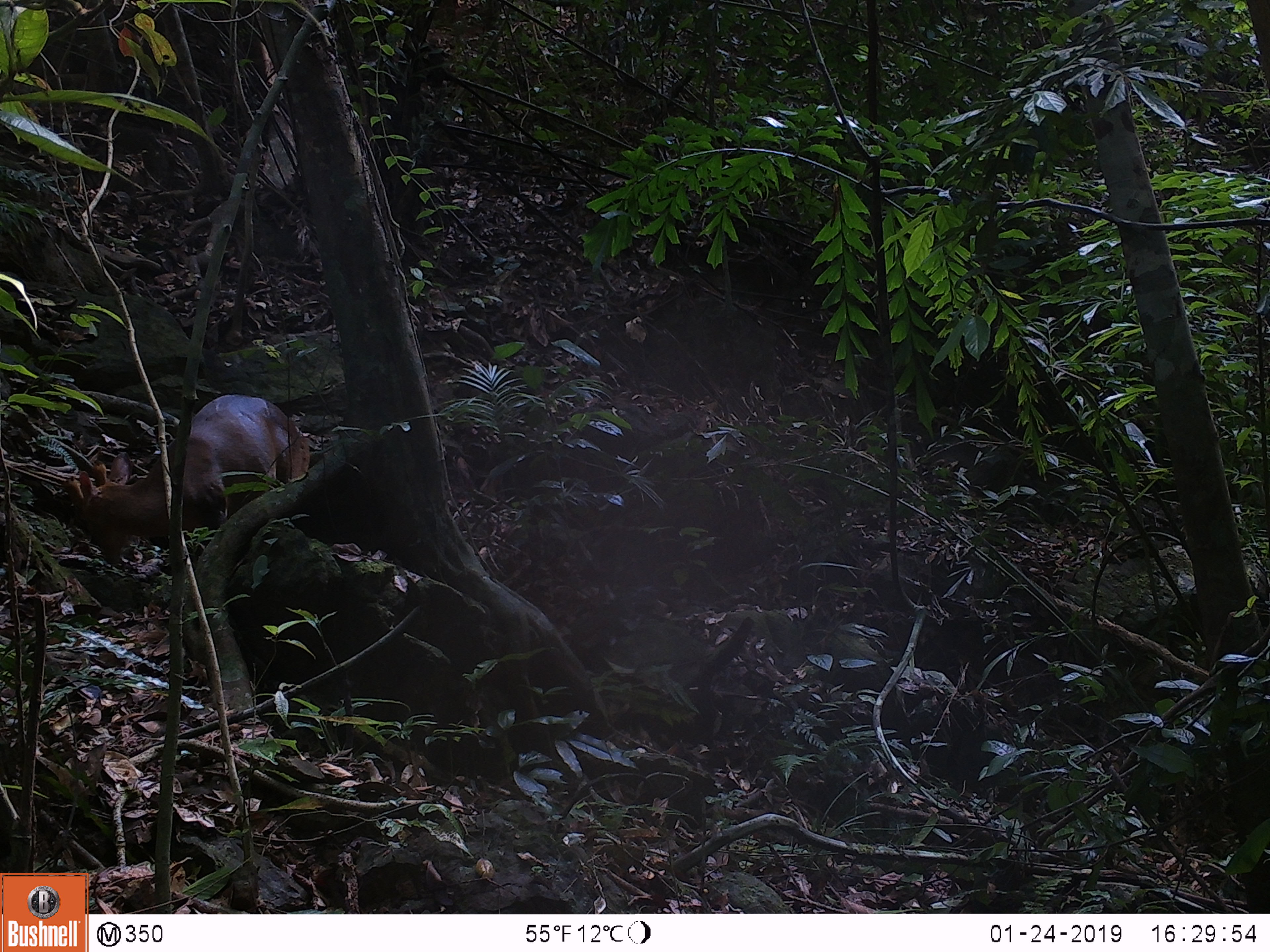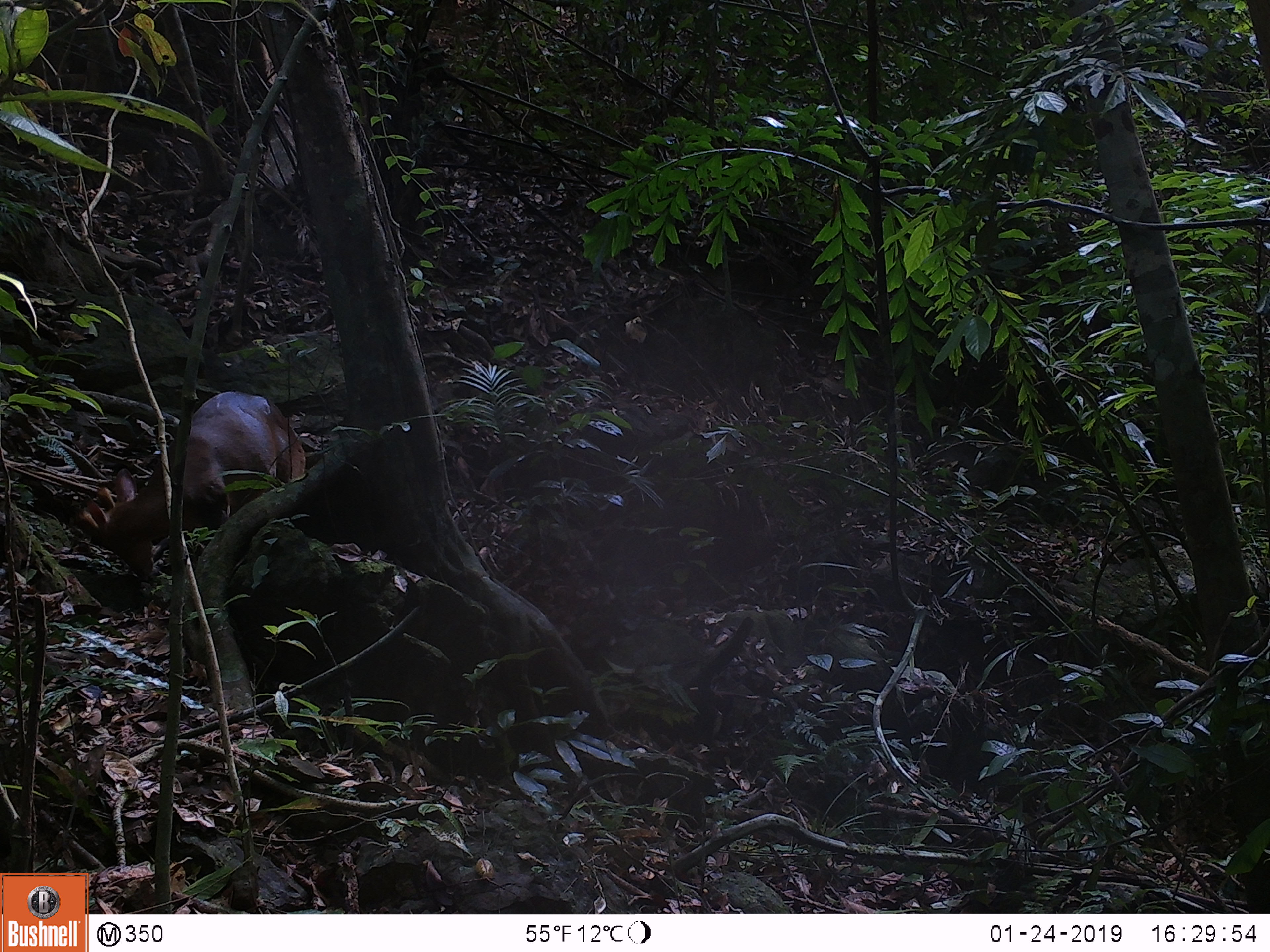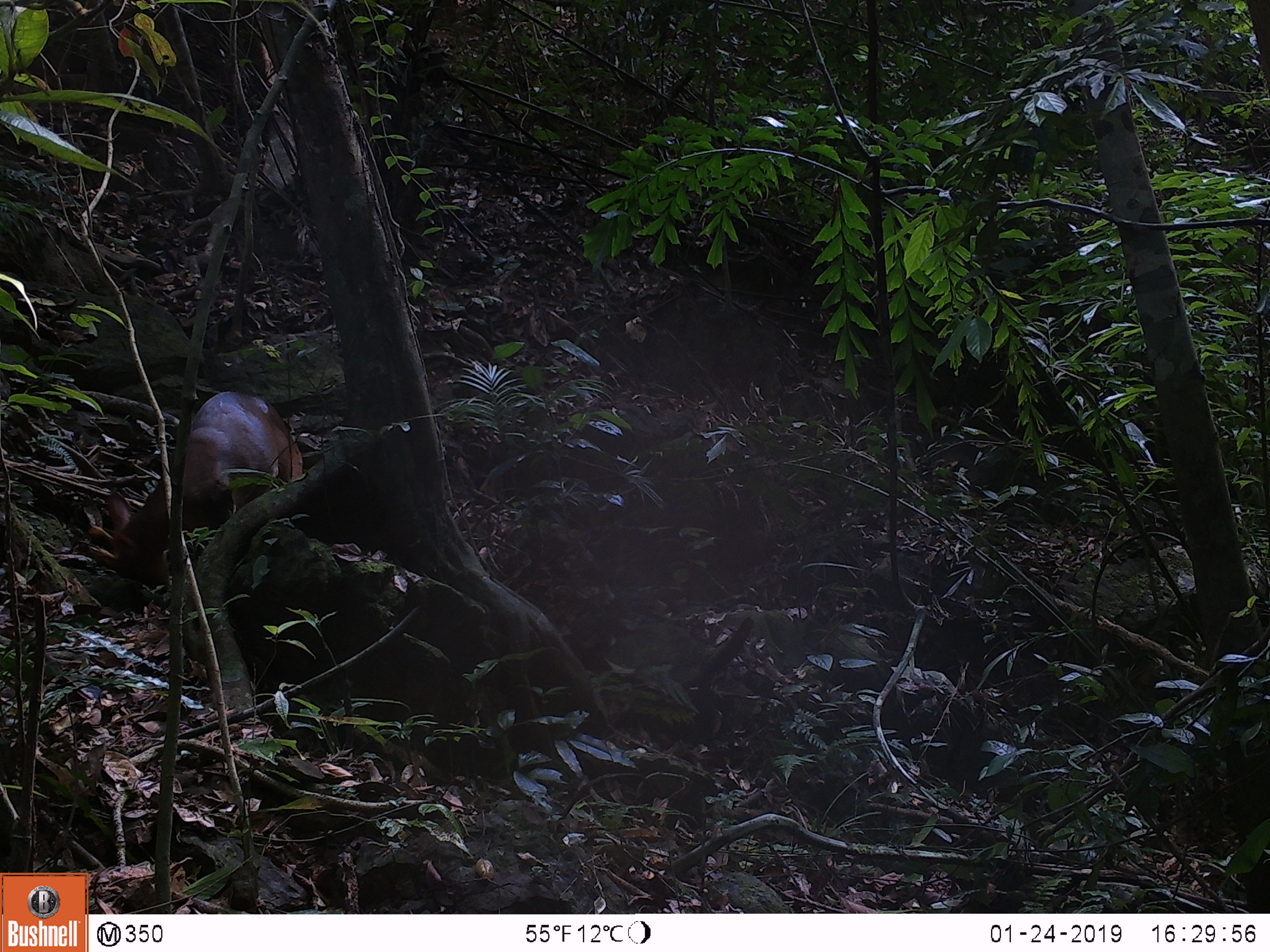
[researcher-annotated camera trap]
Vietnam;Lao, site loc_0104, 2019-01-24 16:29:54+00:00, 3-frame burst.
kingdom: Animalia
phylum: Chordata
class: Mammalia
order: Artiodactyla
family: Cervidae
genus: Muntiacus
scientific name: Muntiacus rooseveltorum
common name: roosevelt's muntjac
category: roosevelts muntjac group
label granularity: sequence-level